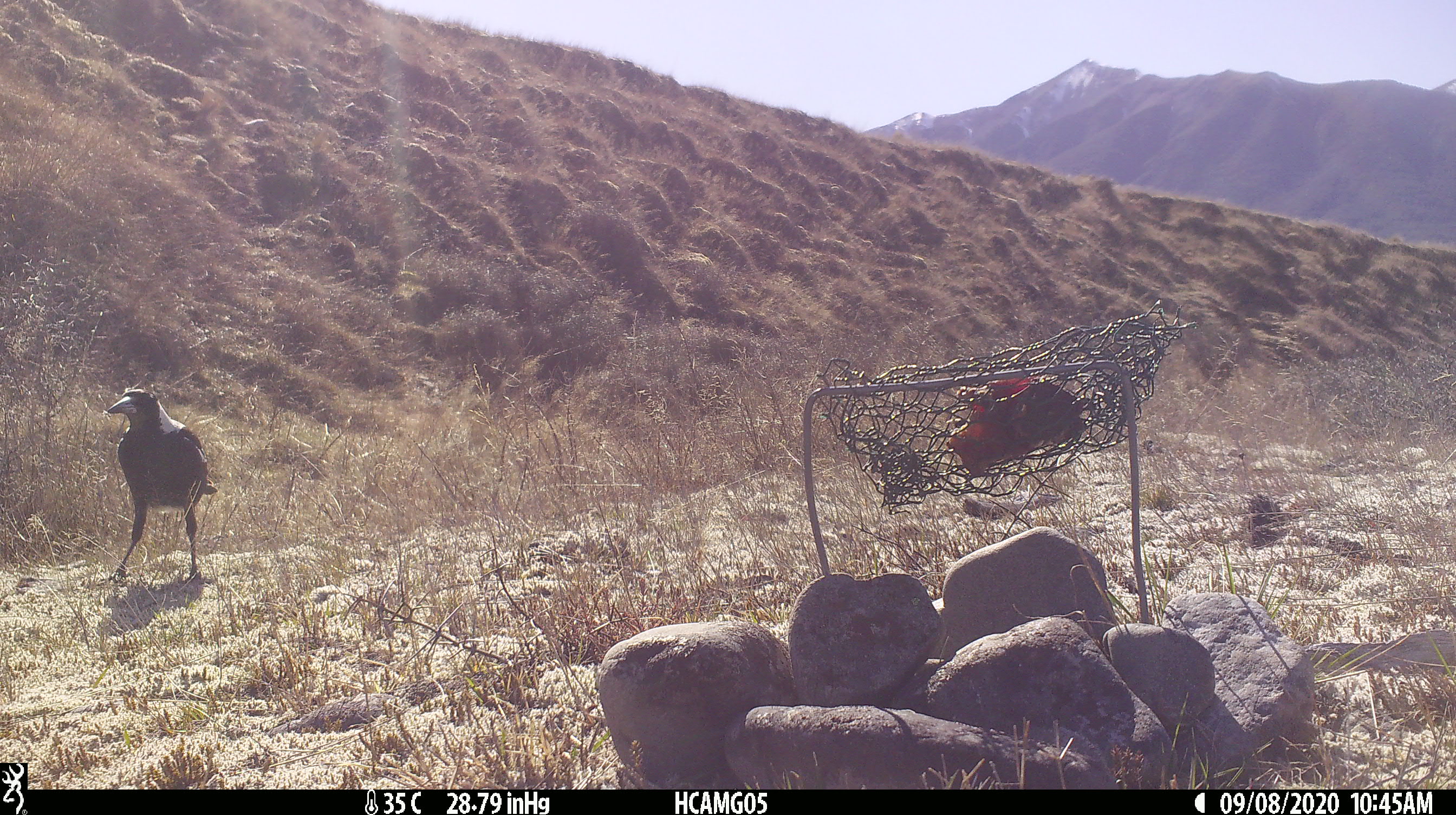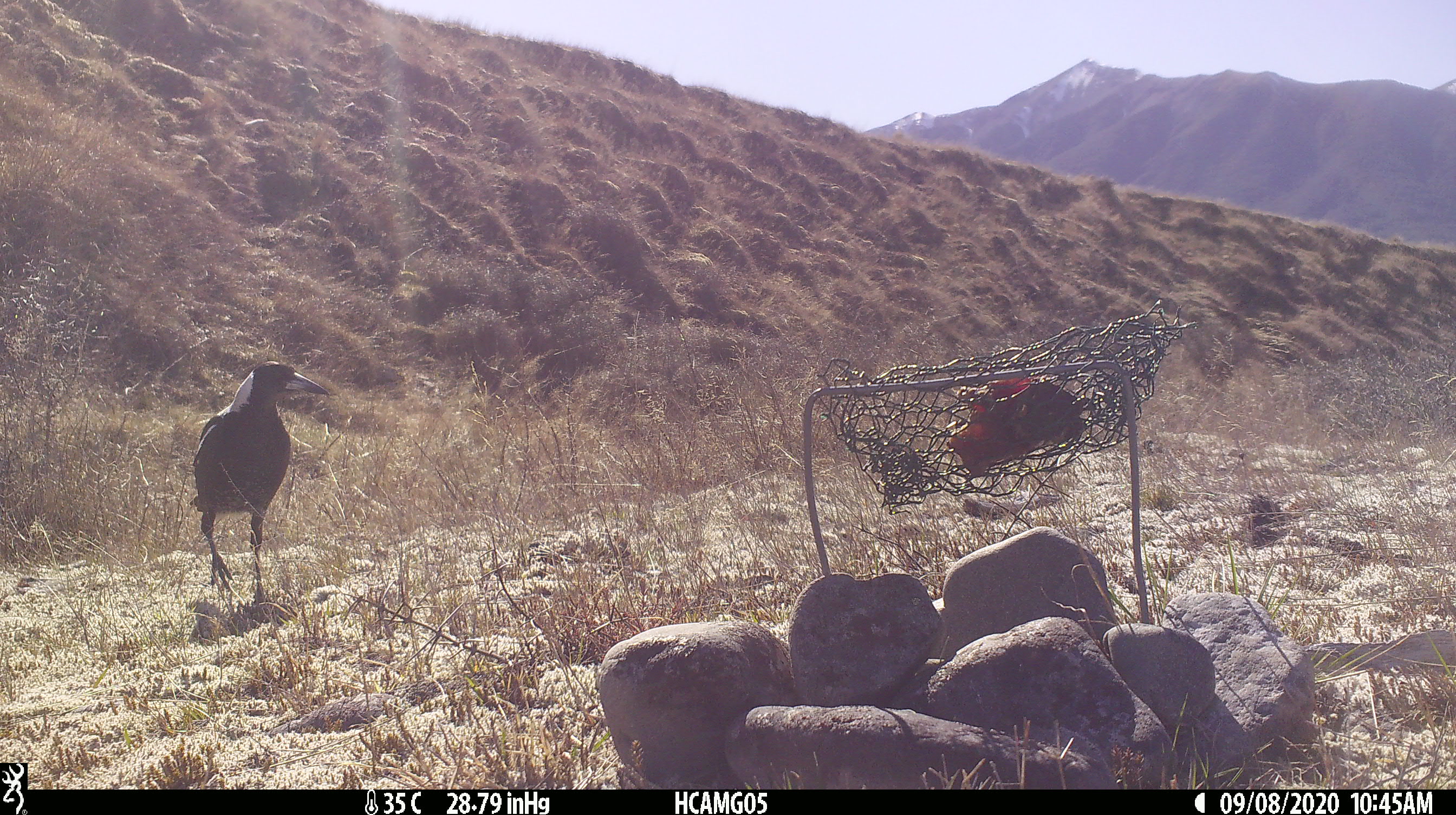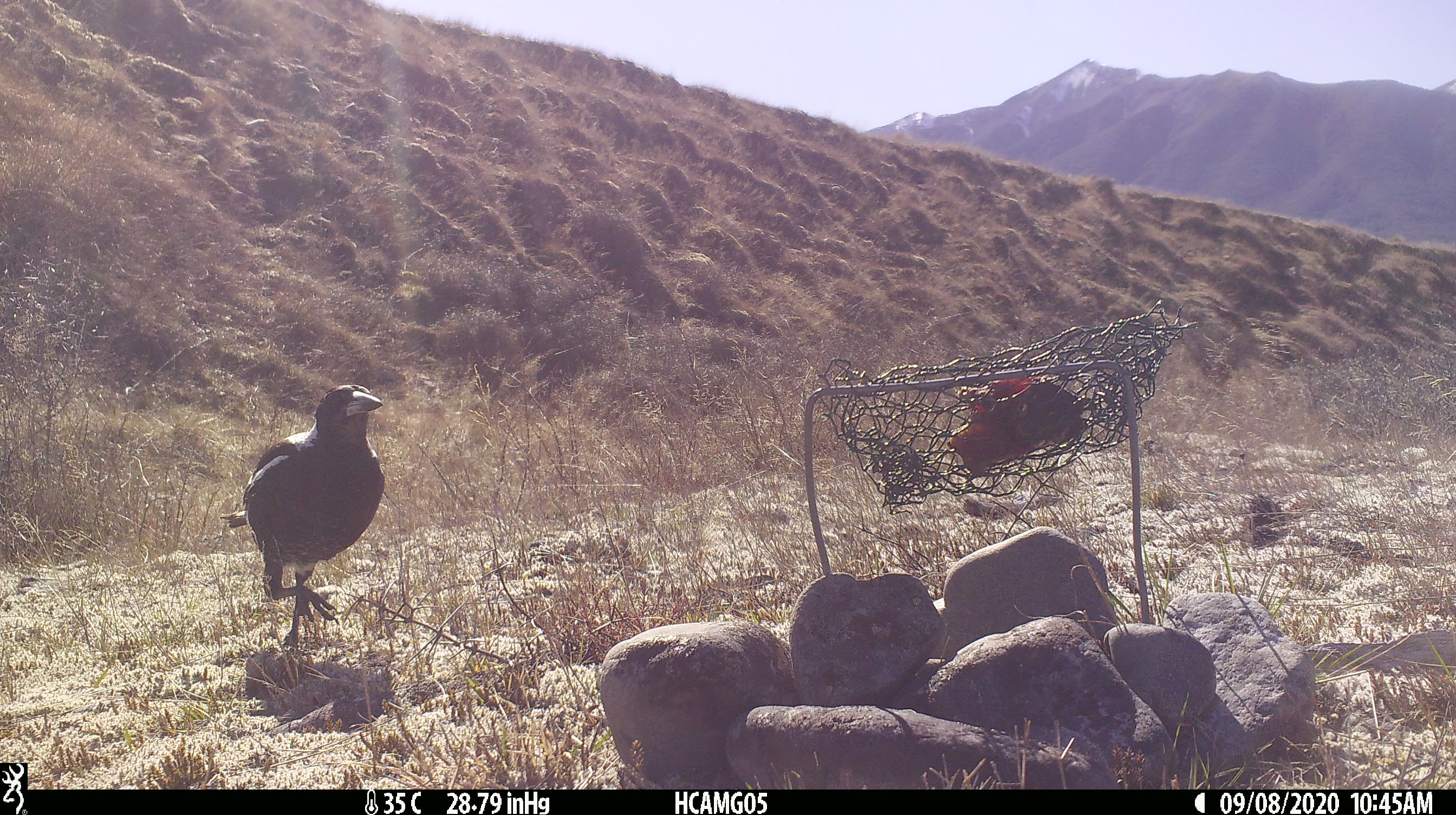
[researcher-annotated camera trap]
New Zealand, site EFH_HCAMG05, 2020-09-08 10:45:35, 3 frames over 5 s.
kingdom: Animalia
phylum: Chordata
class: Aves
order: Passeriformes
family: Artamidae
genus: Gymnorhina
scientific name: Gymnorhina tibicen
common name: australian magpie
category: magpie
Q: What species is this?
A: Magpie (australian magpie) (Gymnorhina tibicen).